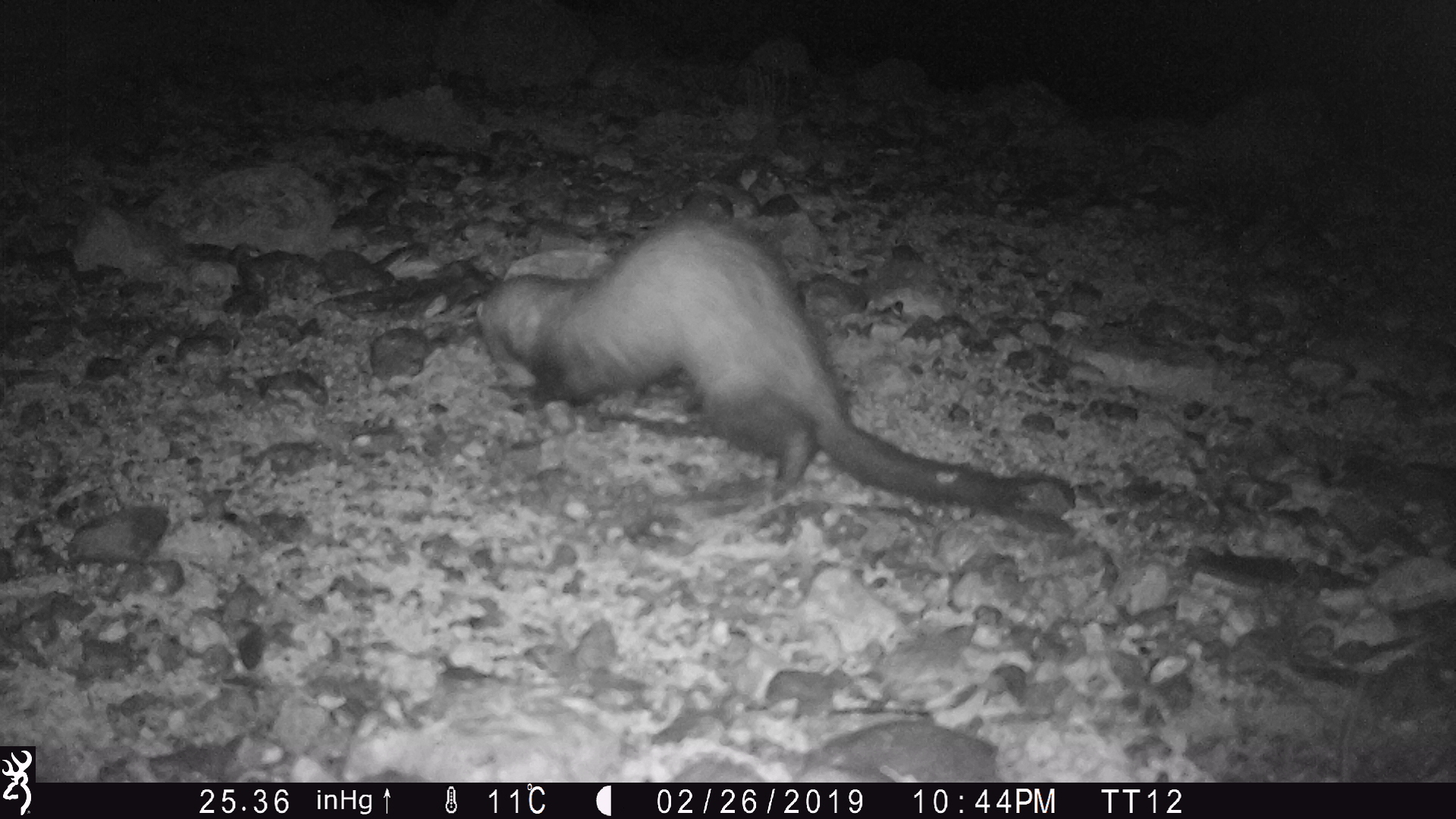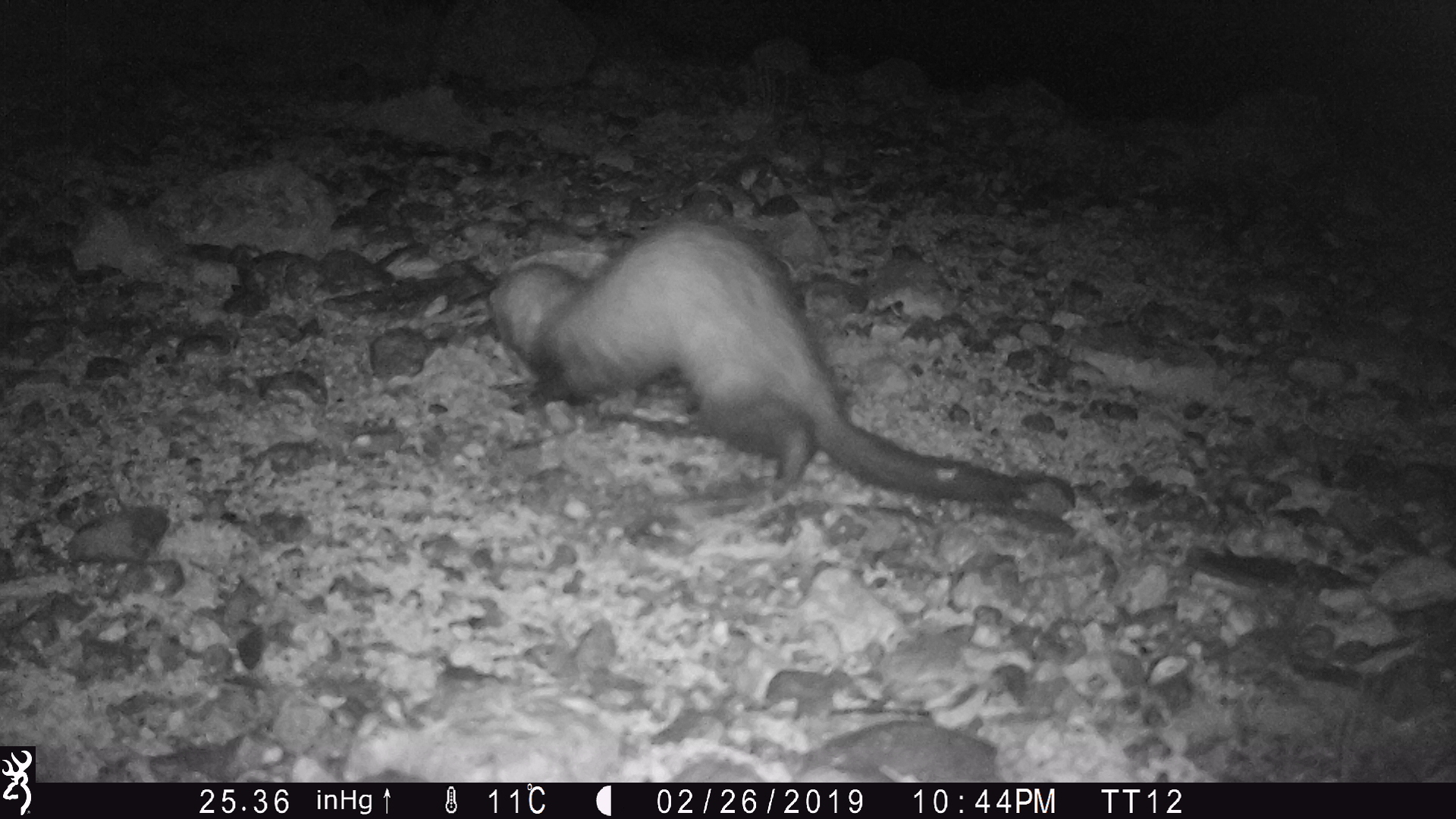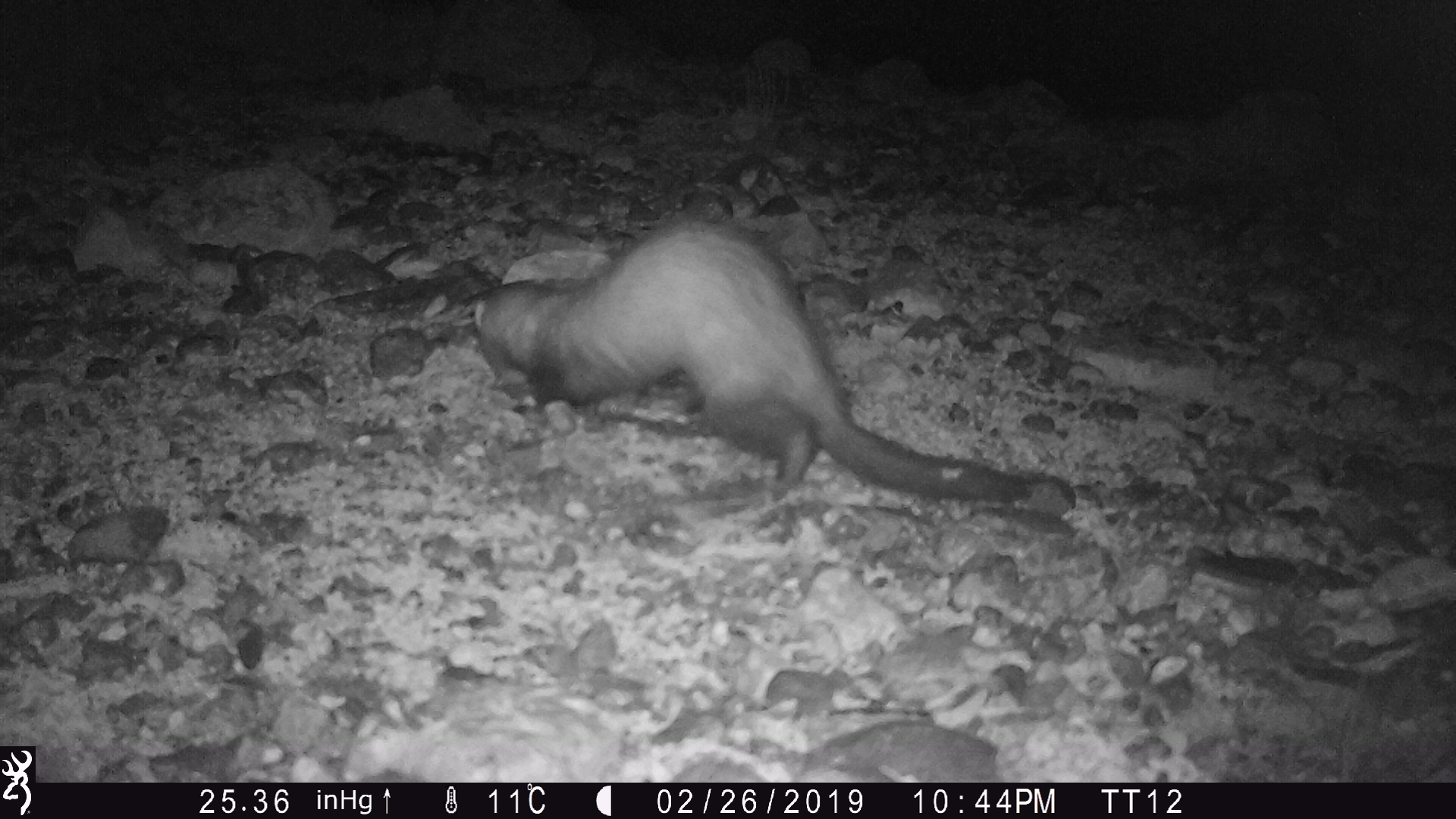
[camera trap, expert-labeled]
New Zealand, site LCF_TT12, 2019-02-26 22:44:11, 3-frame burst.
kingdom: Animalia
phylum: Chordata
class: Mammalia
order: Carnivora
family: Mustelidae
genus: Mustela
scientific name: Mustela furo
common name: ferret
Ferret (Mustela furo).